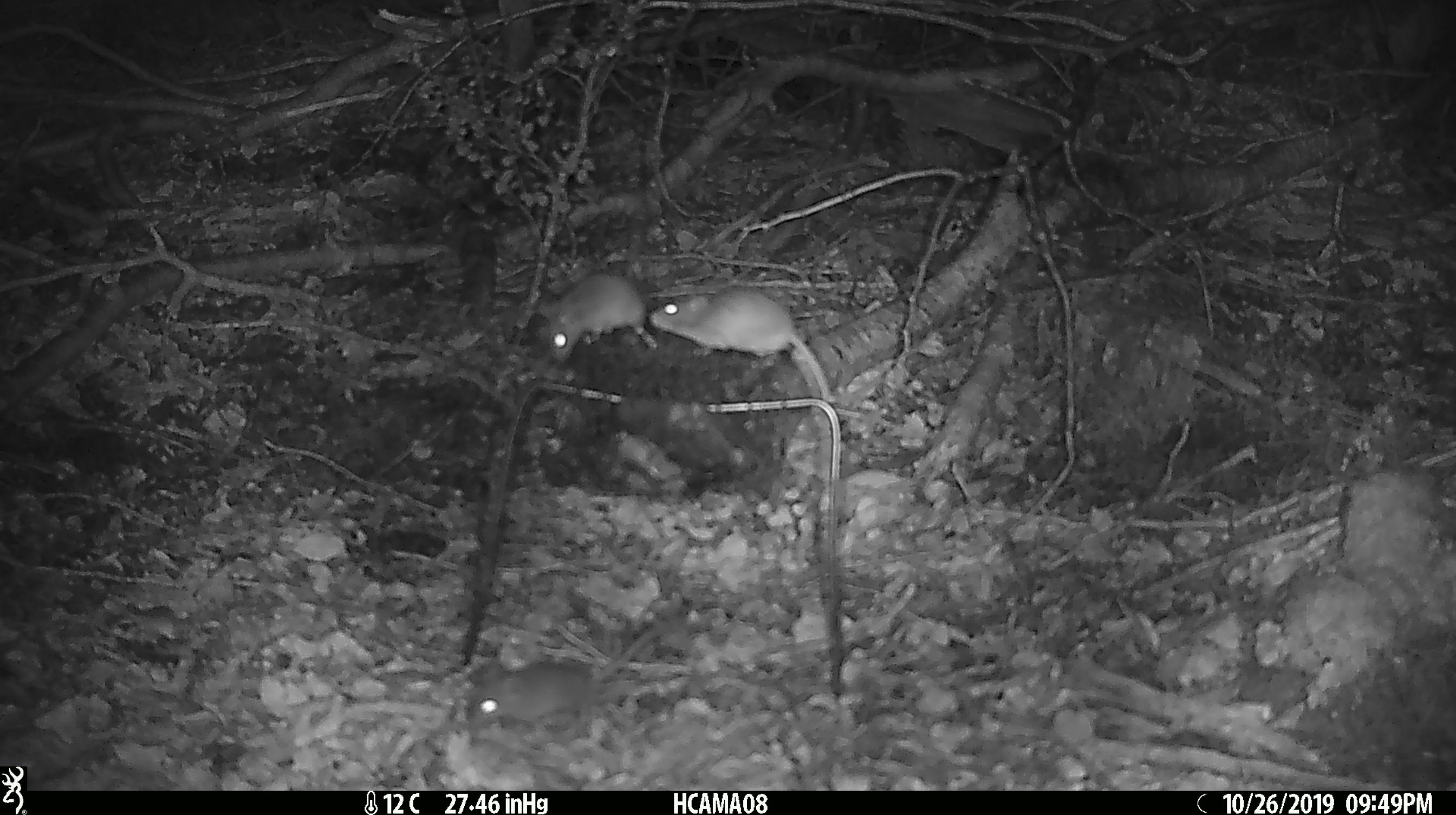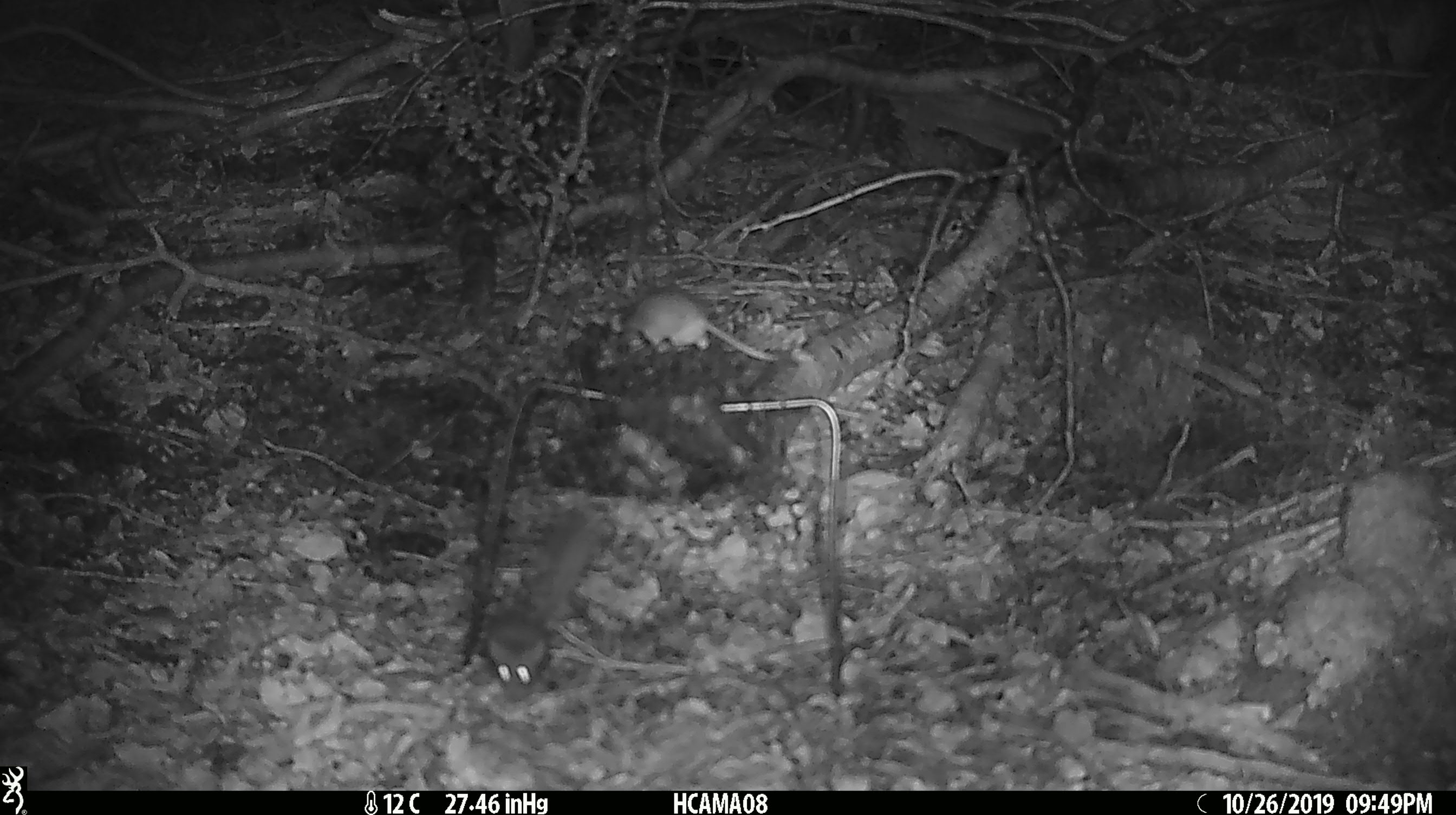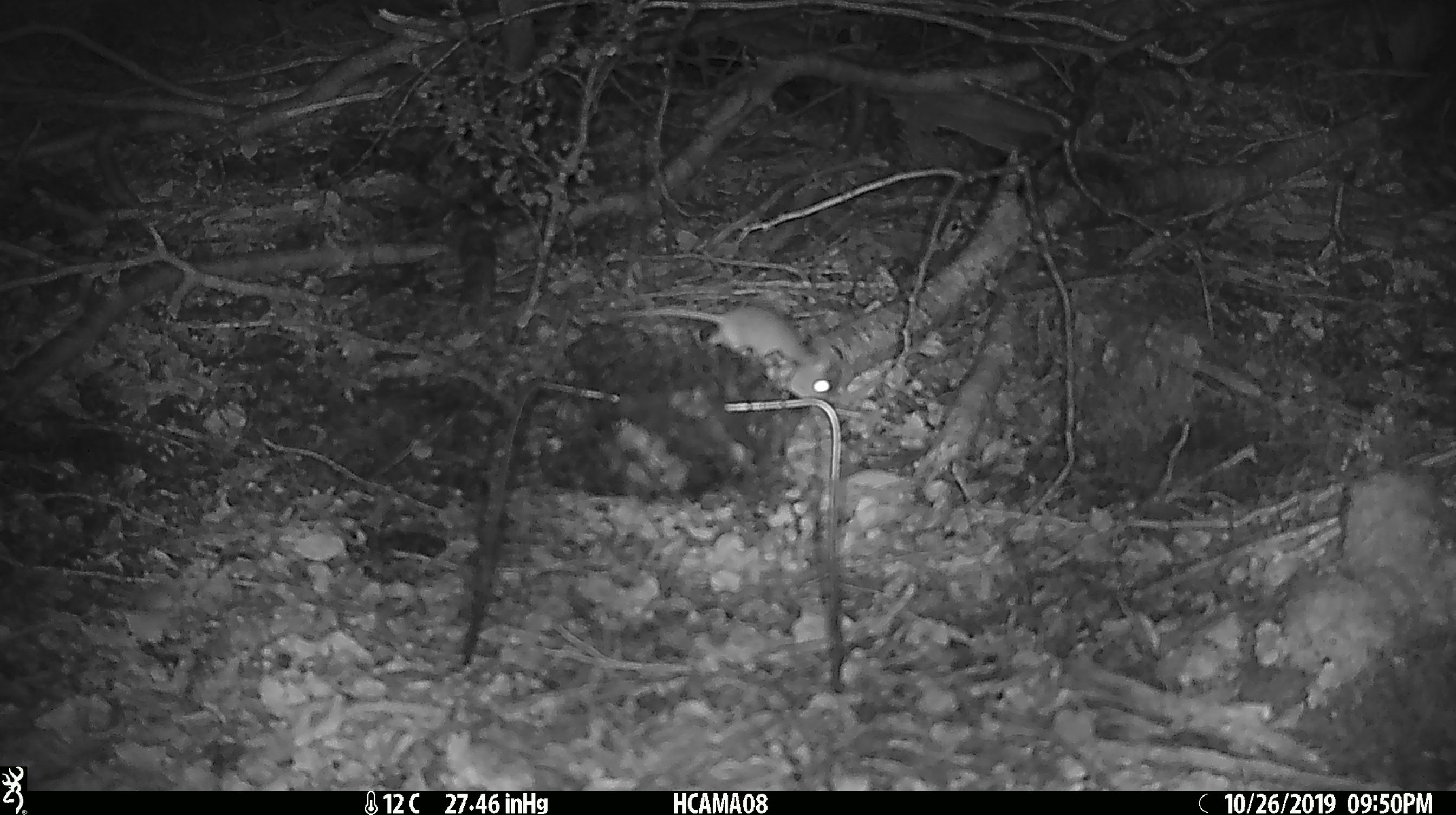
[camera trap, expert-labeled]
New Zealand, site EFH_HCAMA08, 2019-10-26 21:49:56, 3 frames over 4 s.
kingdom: Animalia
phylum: Chordata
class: Mammalia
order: Rodentia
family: Muridae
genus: Mus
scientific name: Mus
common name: mouse